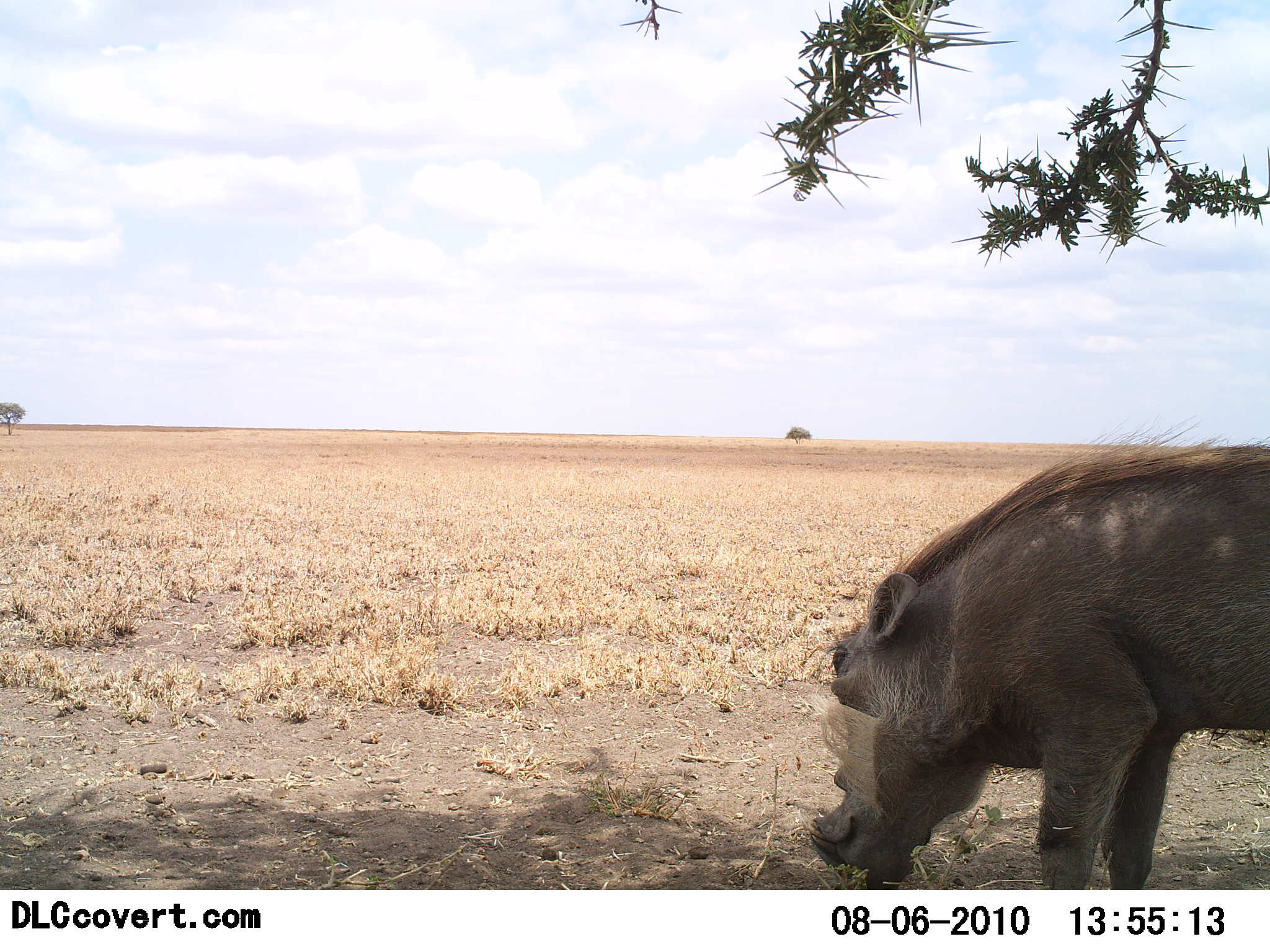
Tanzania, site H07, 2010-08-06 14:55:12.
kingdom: Animalia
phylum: Chordata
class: Mammalia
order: Artiodactyla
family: Suidae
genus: Phacochoerus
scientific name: Phacochoerus africanus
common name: warthog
Warthog (Phacochoerus africanus), count 1. Behavior (volunteer vote fractions): standing 52%, resting 0%, moving 4%, interacting 0%. Young present (vote fraction): 0%. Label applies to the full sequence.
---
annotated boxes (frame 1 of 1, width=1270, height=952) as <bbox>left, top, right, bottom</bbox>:
animal: <bbox>805, 421, 1270, 890</bbox>